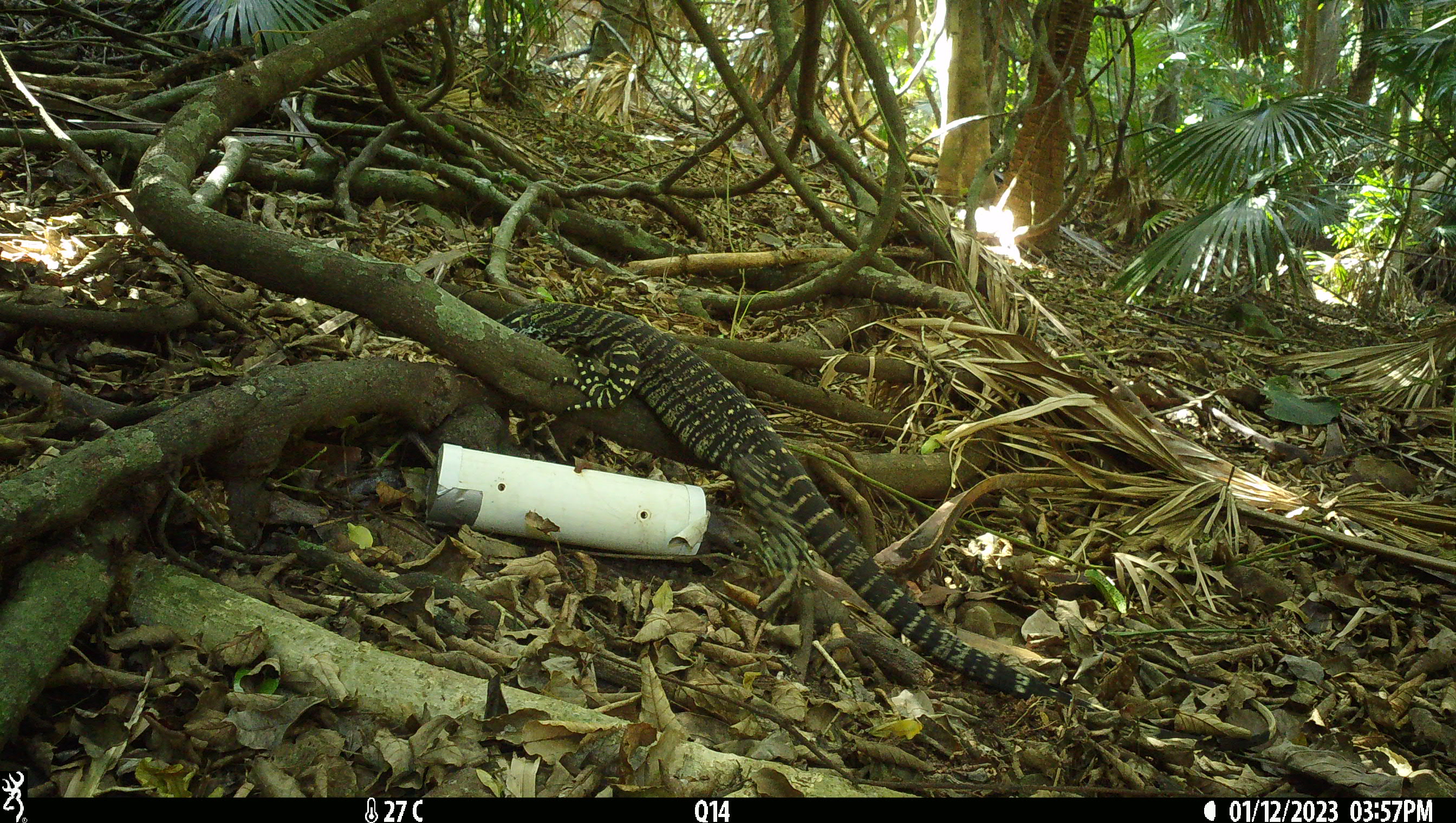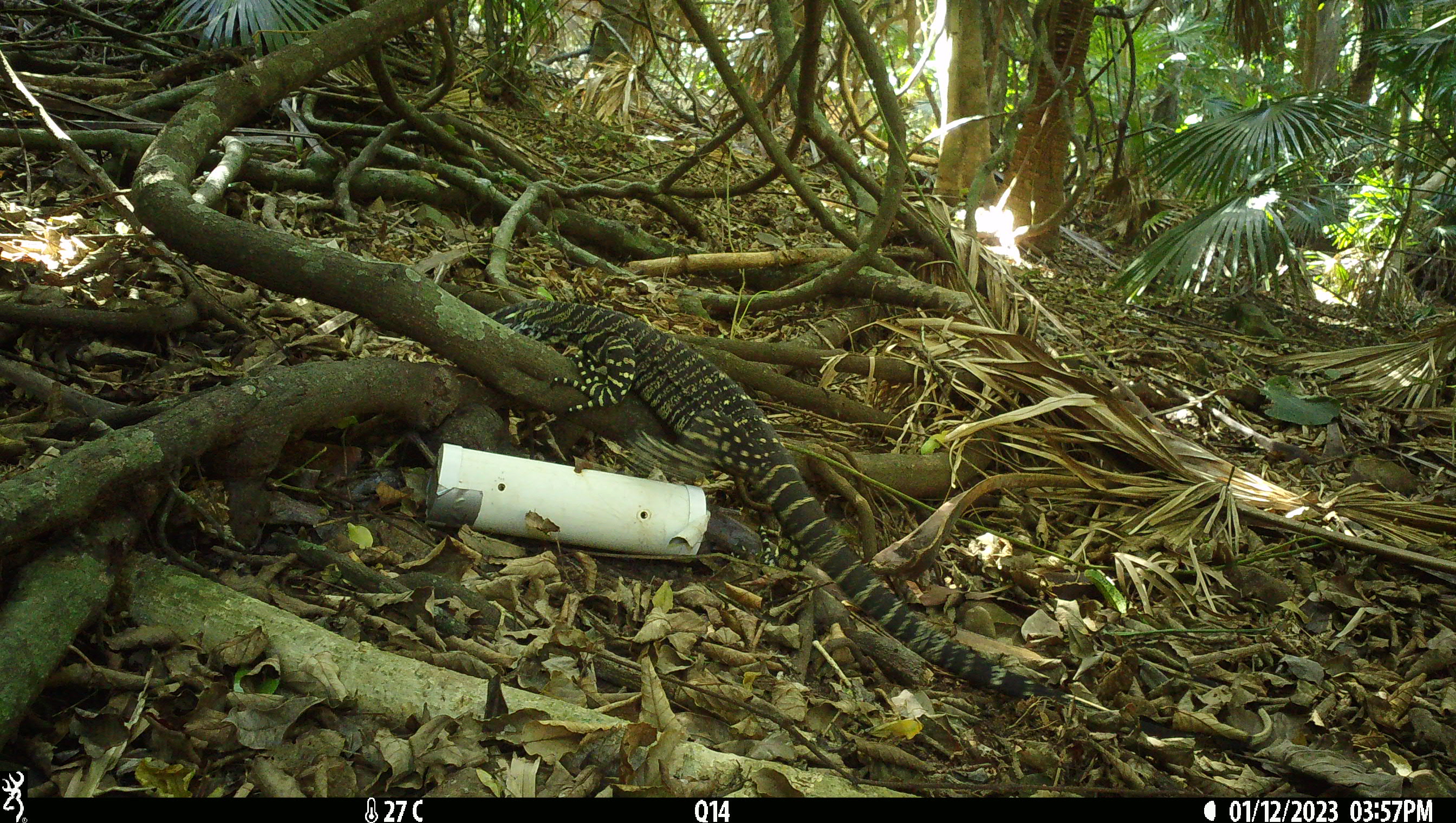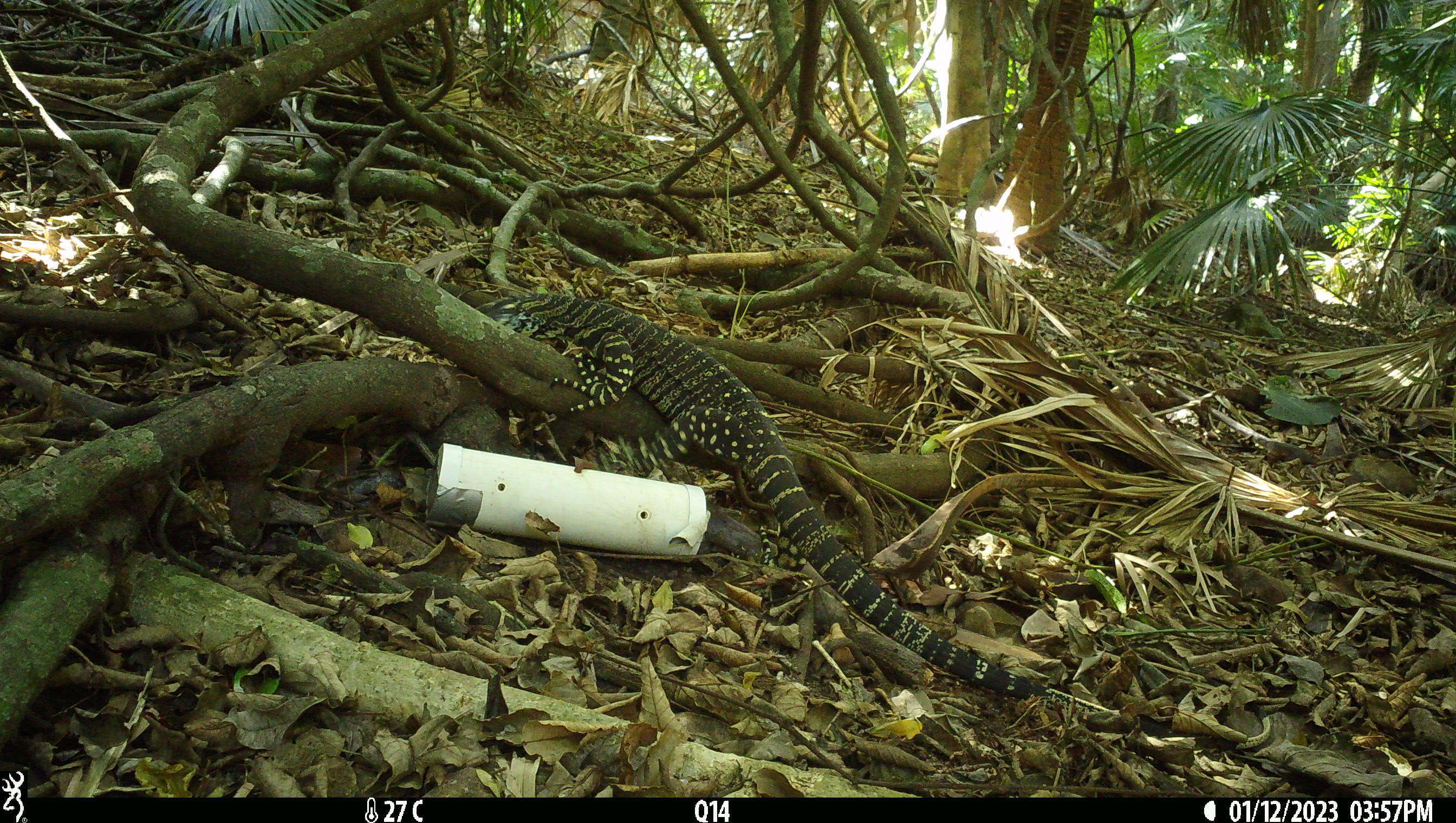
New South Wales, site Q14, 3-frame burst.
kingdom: Animalia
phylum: Chordata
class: Reptilia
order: Squamata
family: Varanidae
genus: Varanus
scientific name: Varanus varius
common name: lace monitor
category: goanna